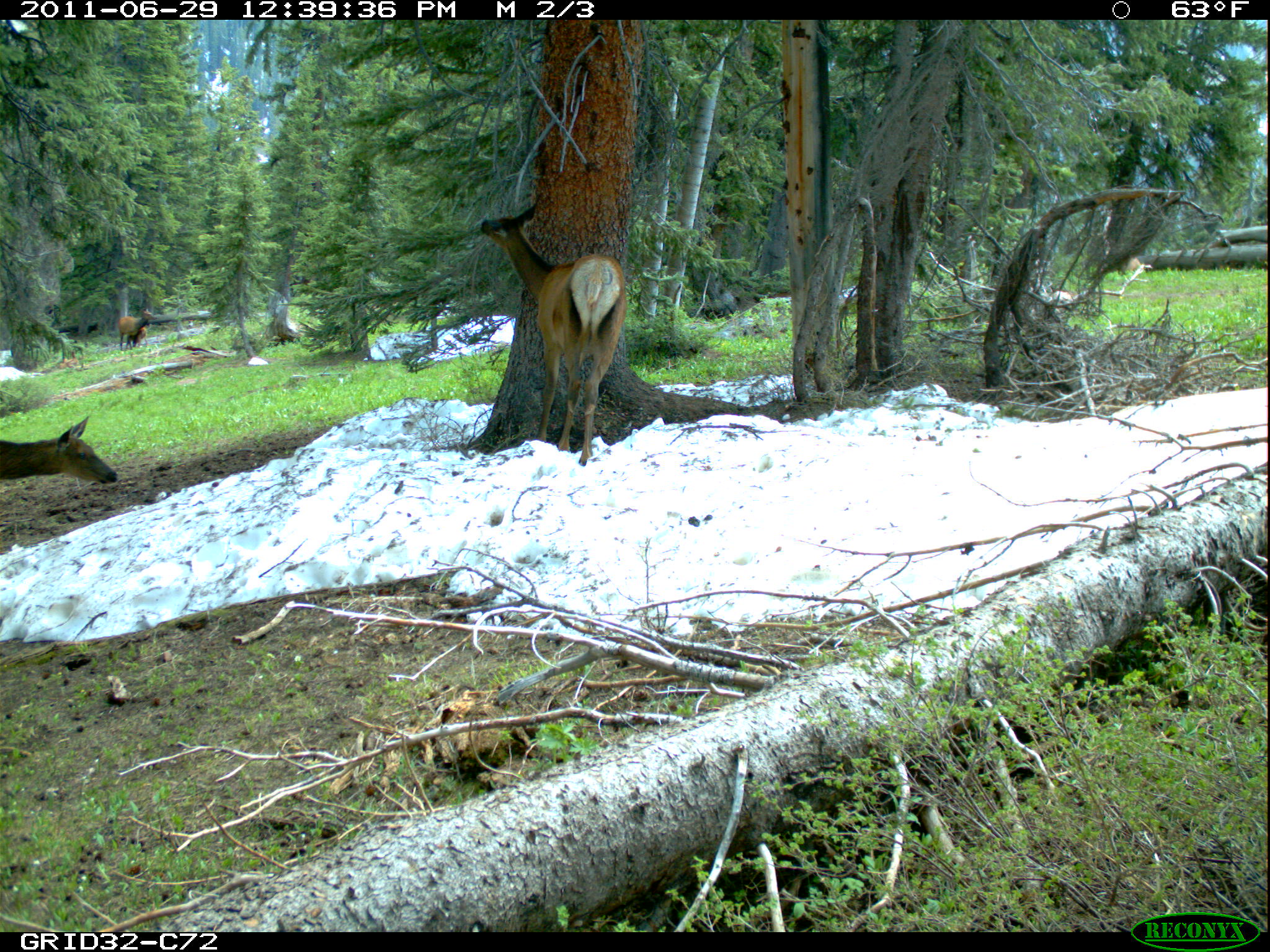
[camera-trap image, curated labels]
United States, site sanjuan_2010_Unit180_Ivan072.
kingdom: Animalia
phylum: Chordata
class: Mammalia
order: Artiodactyla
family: Cervidae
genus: Cervus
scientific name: Cervus elaphus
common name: red deer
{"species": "Cervus elaphus (red deer)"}